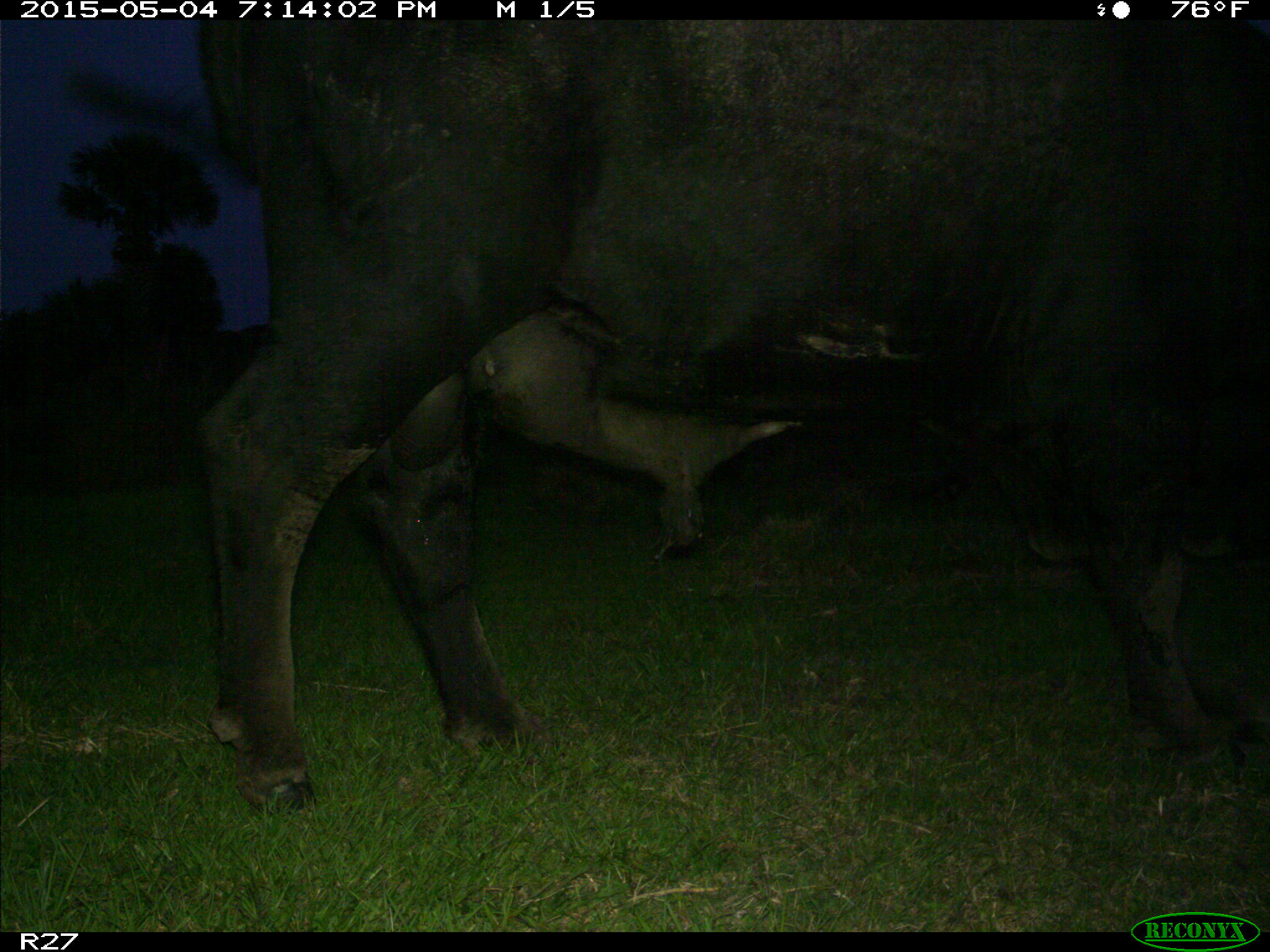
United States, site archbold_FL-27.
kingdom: Animalia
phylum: Chordata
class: Mammalia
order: Artiodactyla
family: Bovidae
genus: Bos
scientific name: Bos taurus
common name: domestic cow